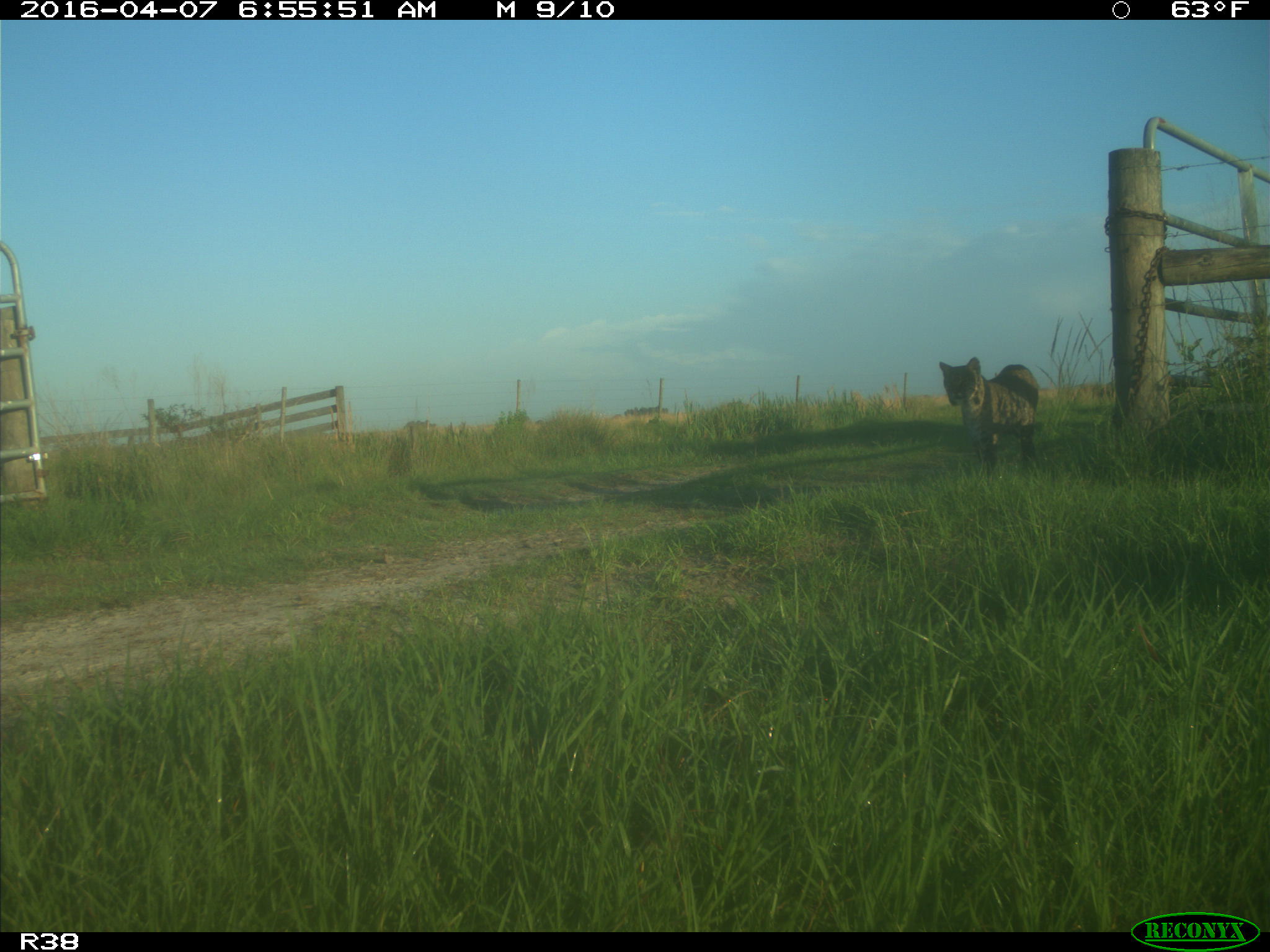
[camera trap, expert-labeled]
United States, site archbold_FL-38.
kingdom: Animalia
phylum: Chordata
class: Mammalia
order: Carnivora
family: Felidae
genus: Lynx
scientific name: Lynx rufus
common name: bobcat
Lynx rufus (bobcat).